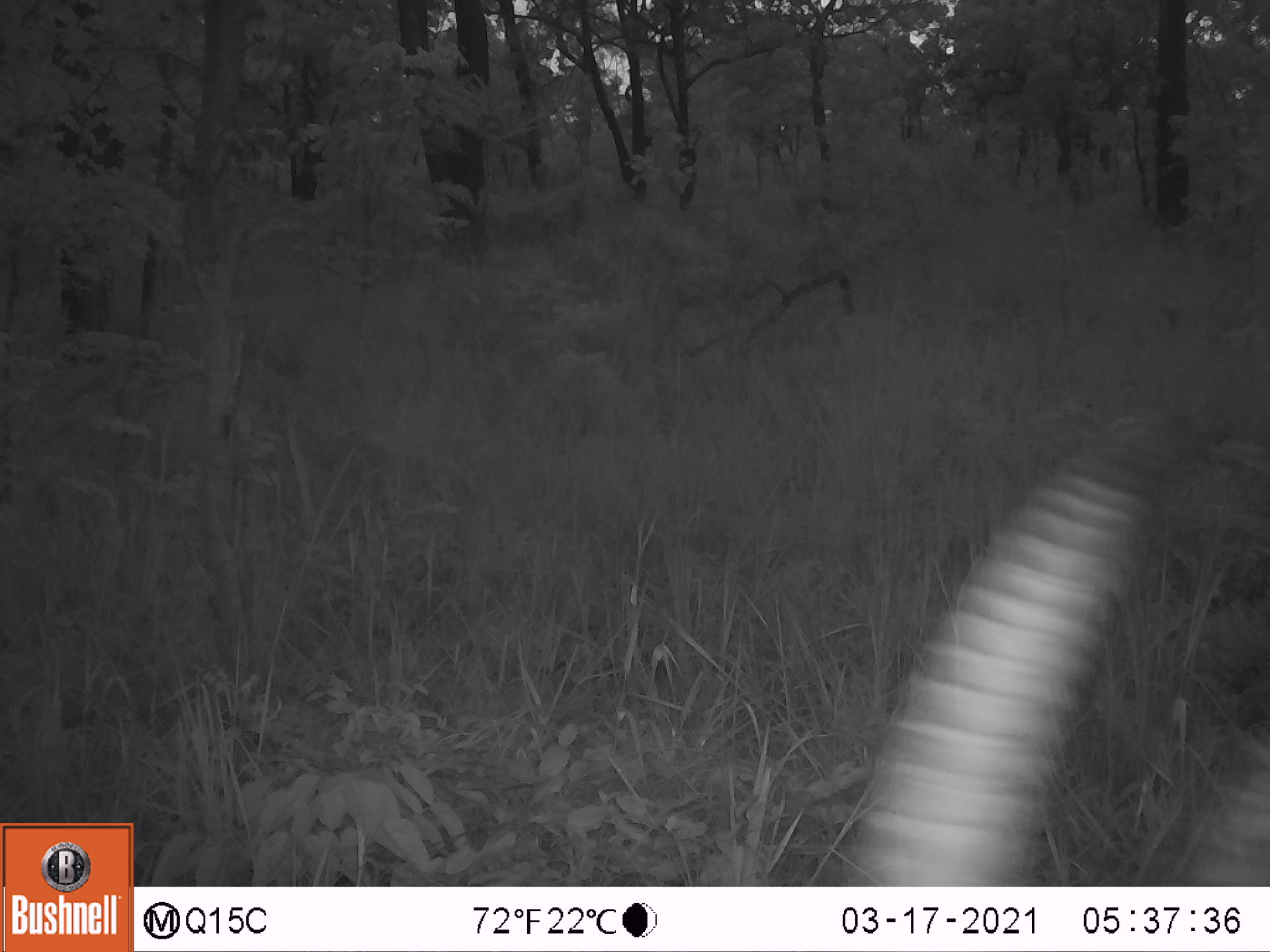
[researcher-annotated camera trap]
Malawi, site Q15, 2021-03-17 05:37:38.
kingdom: Animalia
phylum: Chordata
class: Mammalia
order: Artiodactyla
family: Bovidae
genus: Hippotragus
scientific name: Hippotragus niger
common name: sable antelope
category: sable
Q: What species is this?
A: Sable (sable antelope) (Hippotragus niger).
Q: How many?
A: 1.